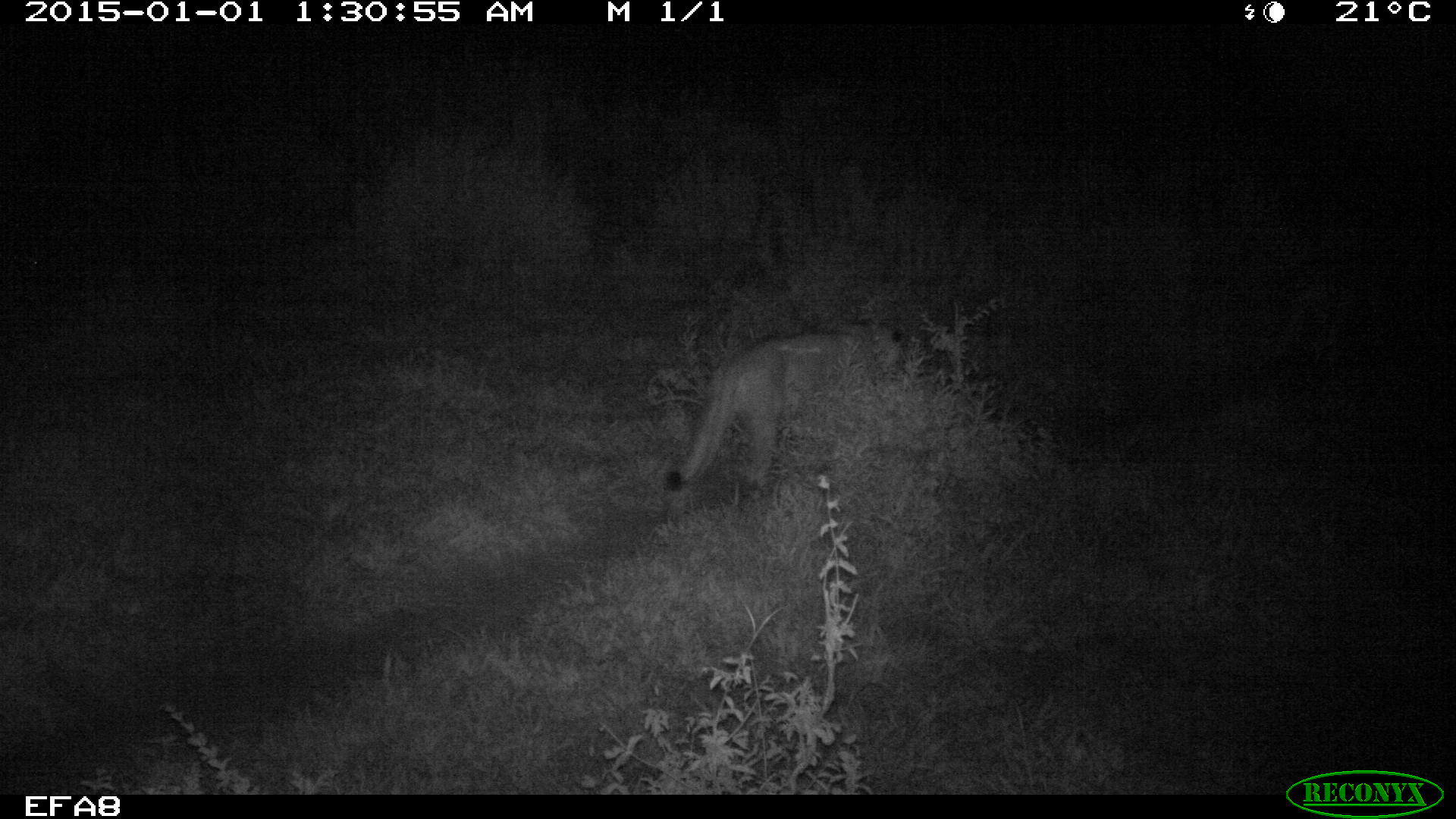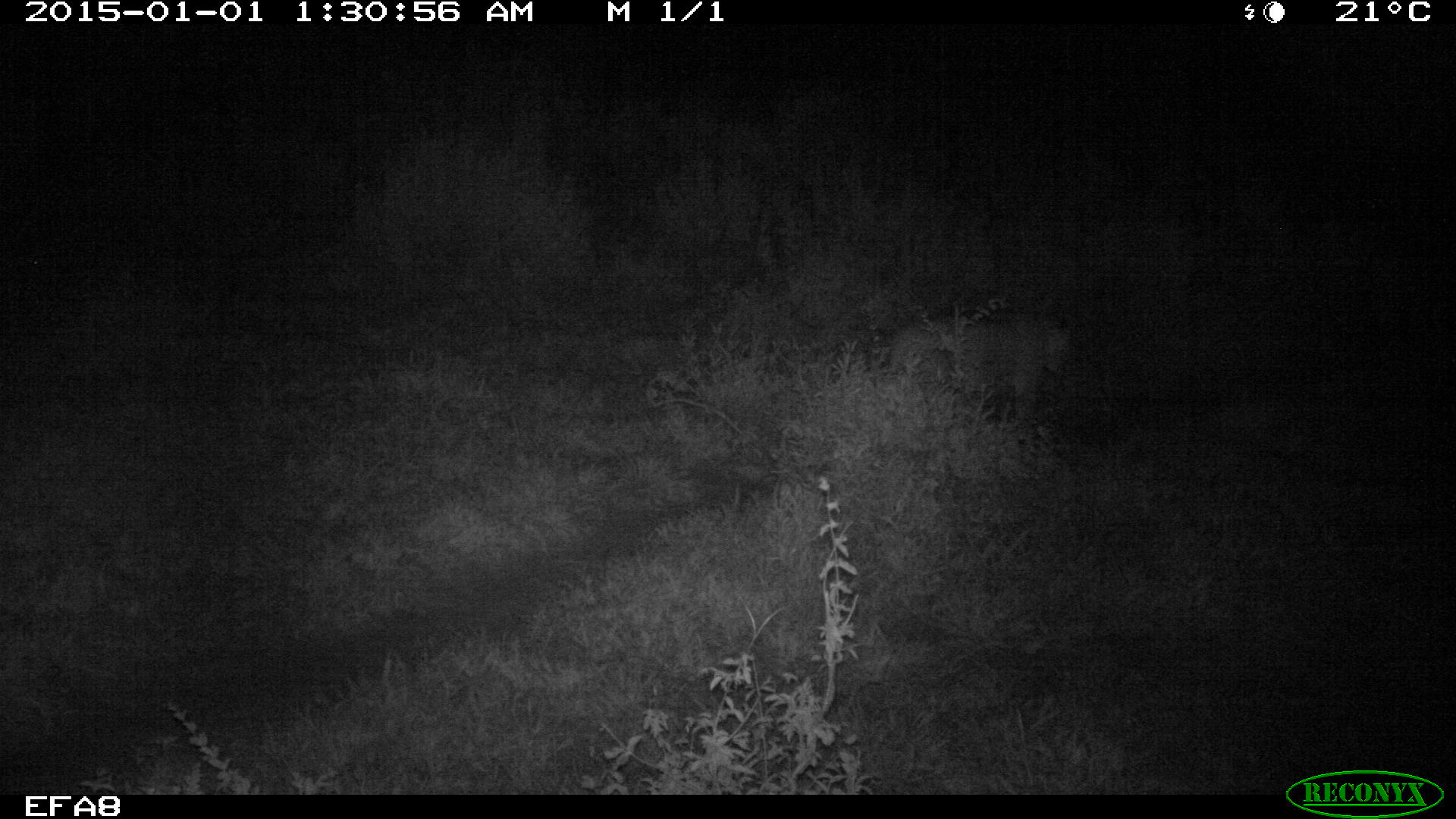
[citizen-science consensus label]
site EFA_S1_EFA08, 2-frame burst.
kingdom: Animalia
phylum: Chordata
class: Mammalia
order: Carnivora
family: Felidae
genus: Panthera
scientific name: Panthera leo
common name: lion female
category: lionfemale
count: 1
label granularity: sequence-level